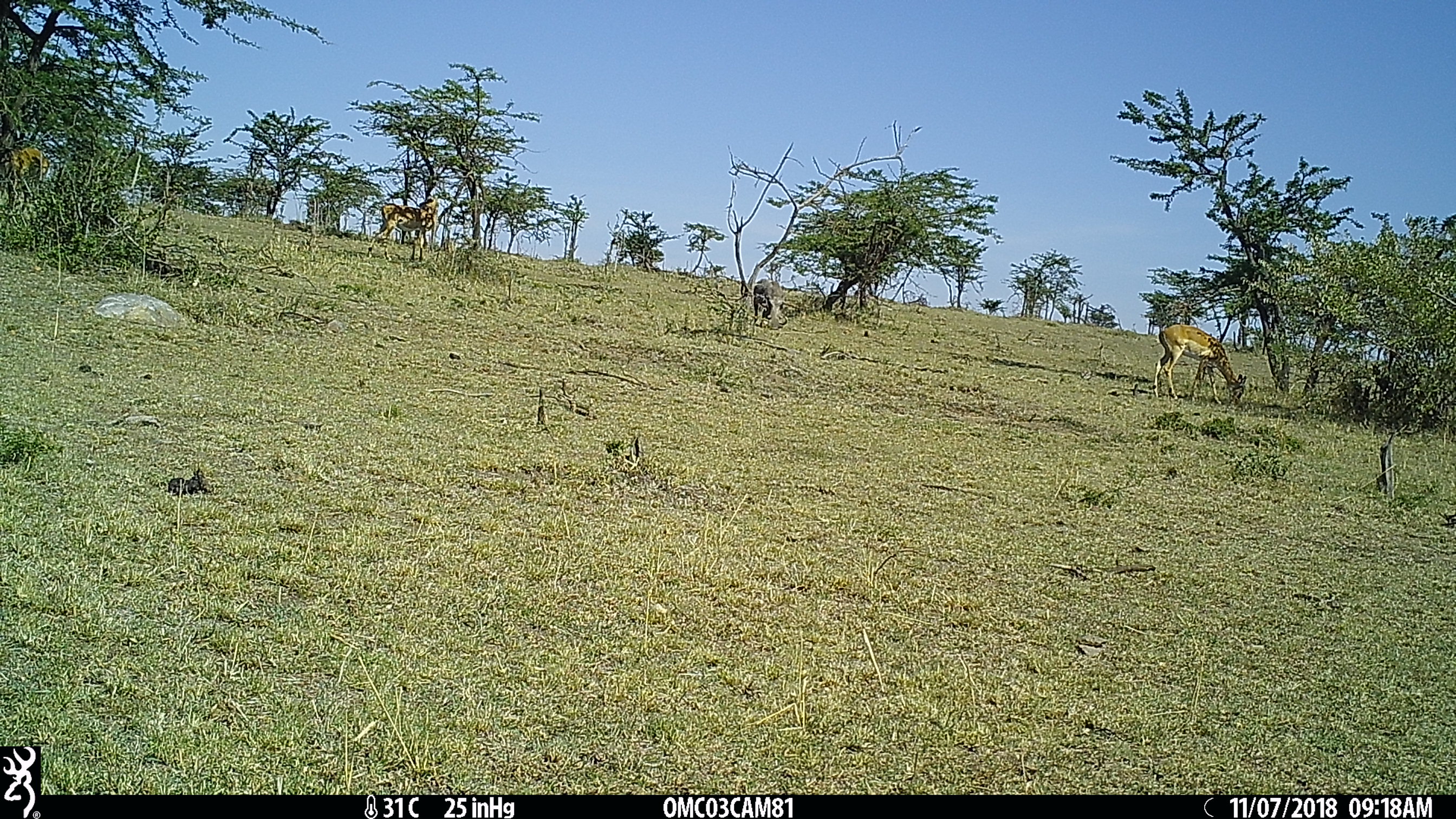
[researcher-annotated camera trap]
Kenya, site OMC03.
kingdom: Animalia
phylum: Chordata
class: Mammalia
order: Artiodactyla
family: Bovidae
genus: Aepyceros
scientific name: Aepyceros melampus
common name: impala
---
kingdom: Animalia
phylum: Chordata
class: Mammalia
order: Artiodactyla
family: Suidae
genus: Phacochoerus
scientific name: Phacochoerus africanus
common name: common warthog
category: warthog